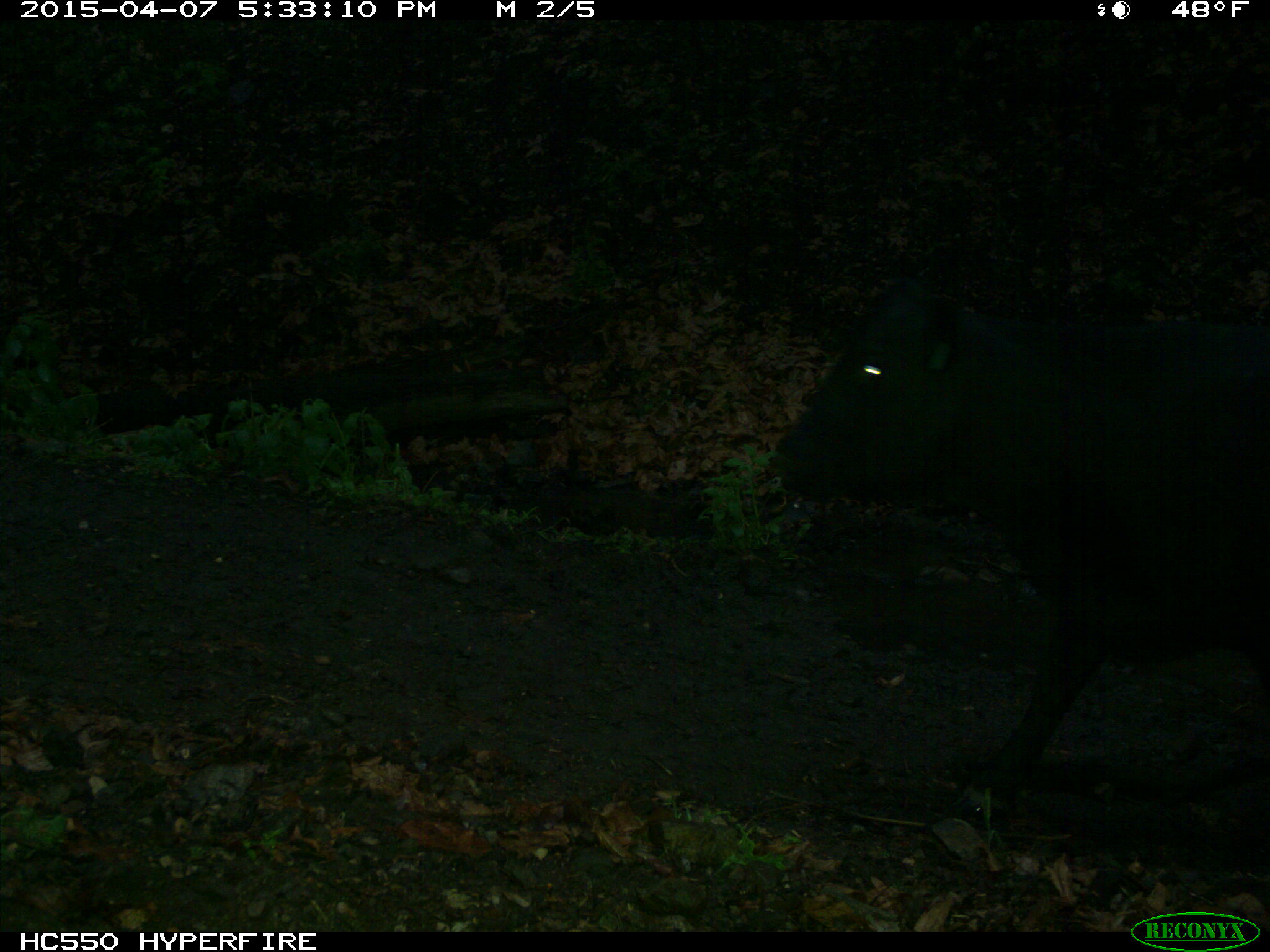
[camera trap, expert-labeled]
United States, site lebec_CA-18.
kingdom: Animalia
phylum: Chordata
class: Mammalia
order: Artiodactyla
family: Bovidae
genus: Bos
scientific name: Bos taurus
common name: domestic cow